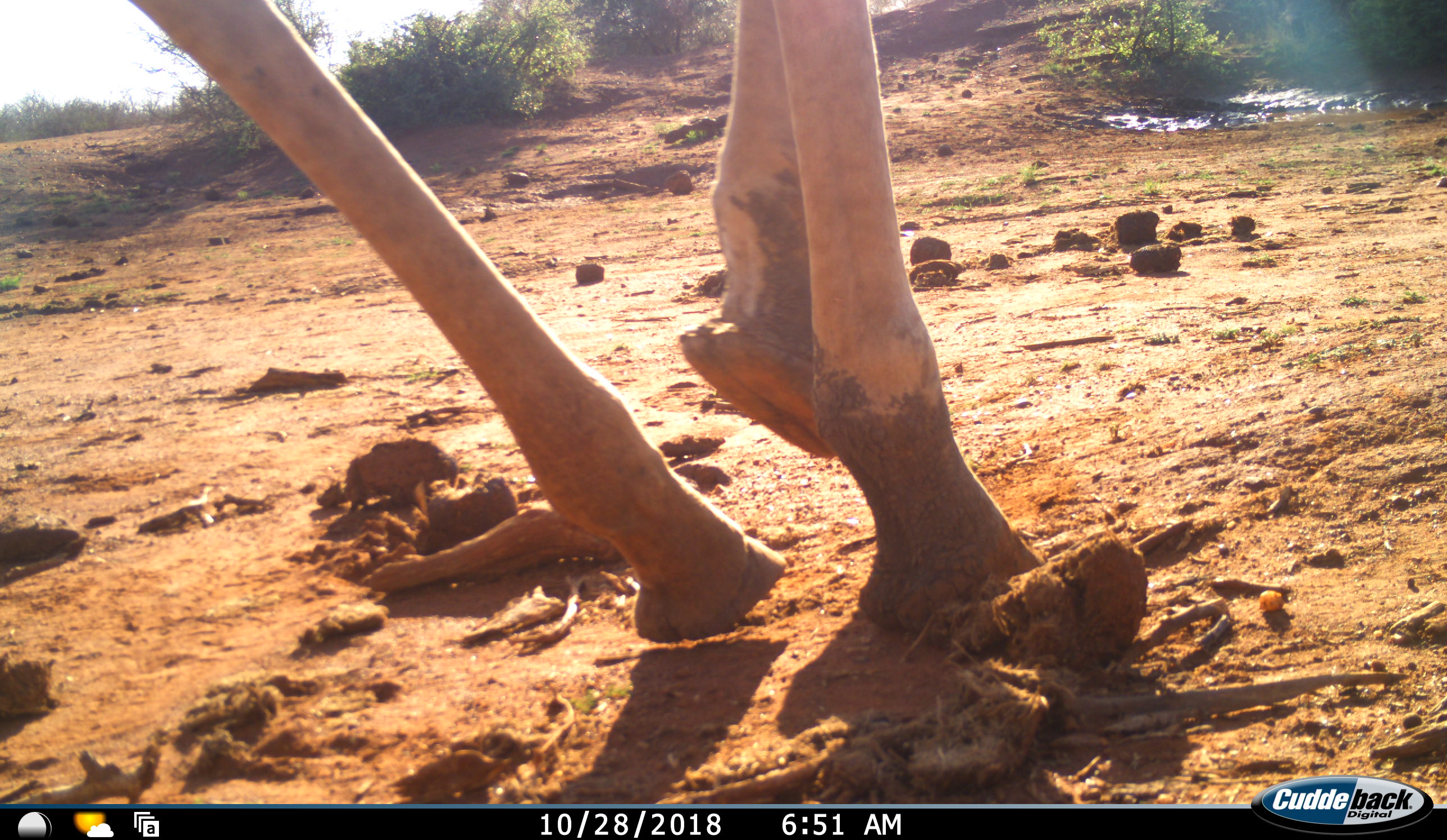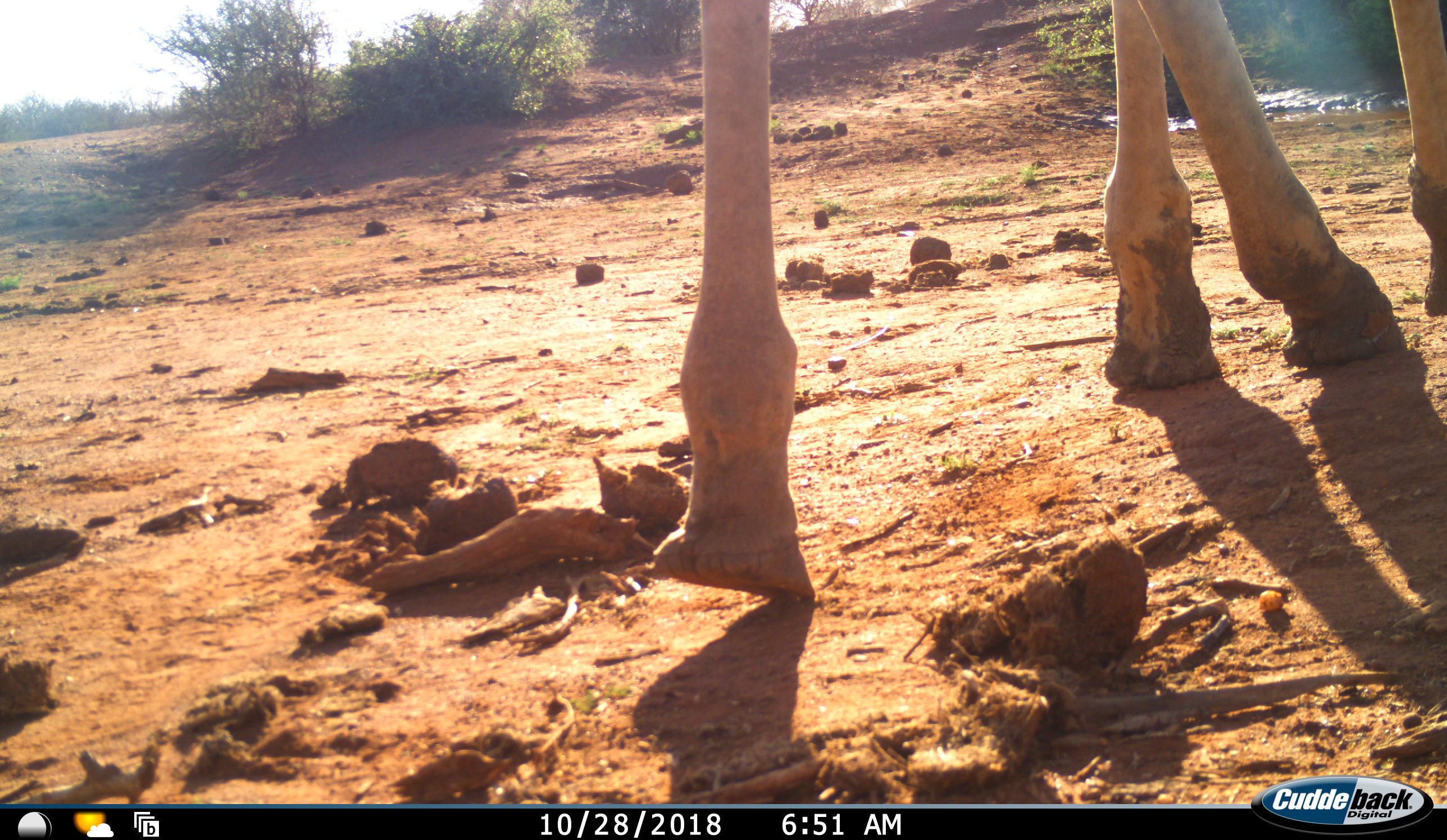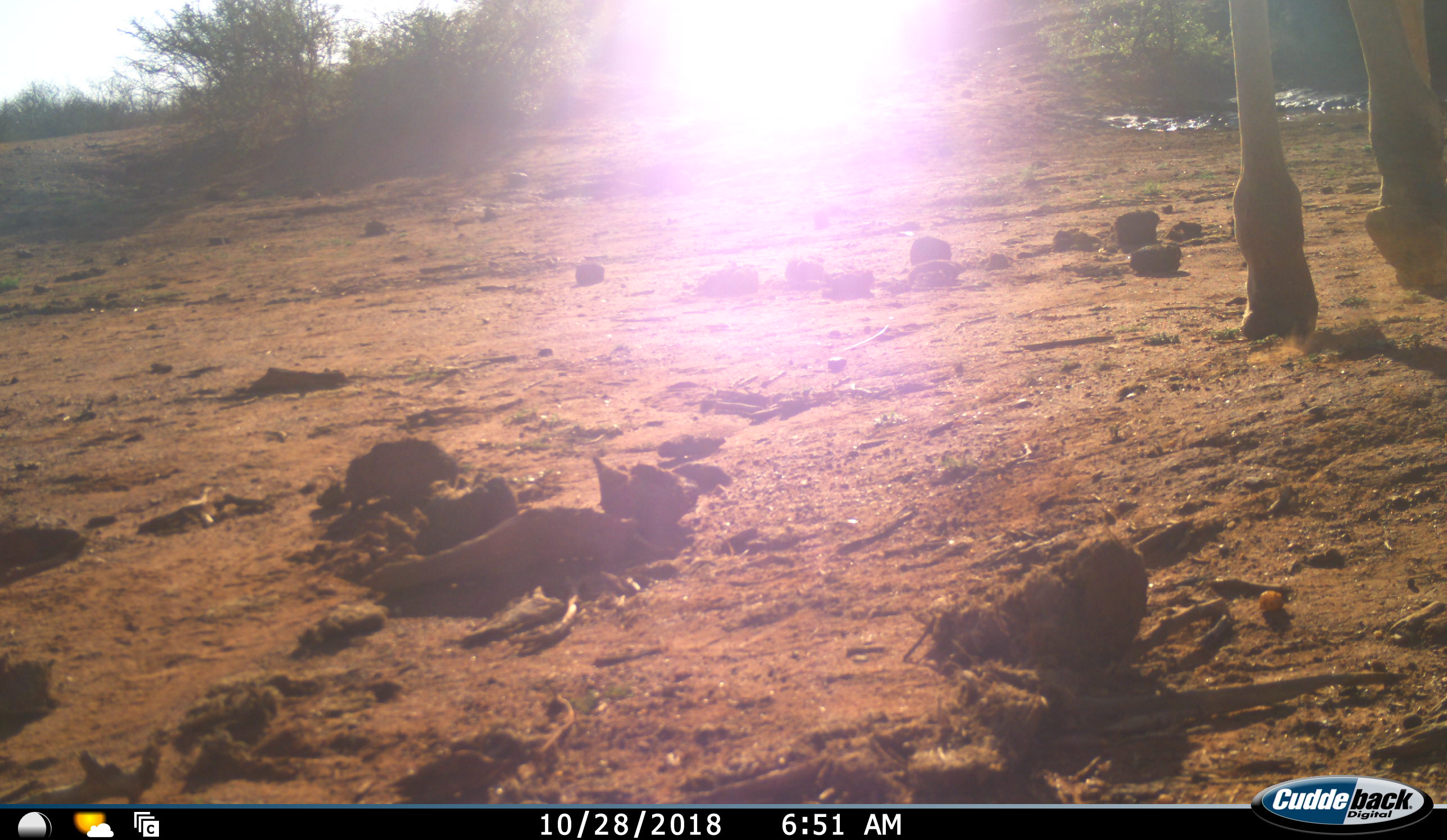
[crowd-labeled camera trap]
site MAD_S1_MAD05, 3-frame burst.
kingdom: Animalia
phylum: Chordata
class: Mammalia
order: Artiodactyla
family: Giraffidae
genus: Giraffa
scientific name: Giraffa camelopardalis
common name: giraffe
Giraffe (Giraffa camelopardalis), count 1. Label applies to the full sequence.